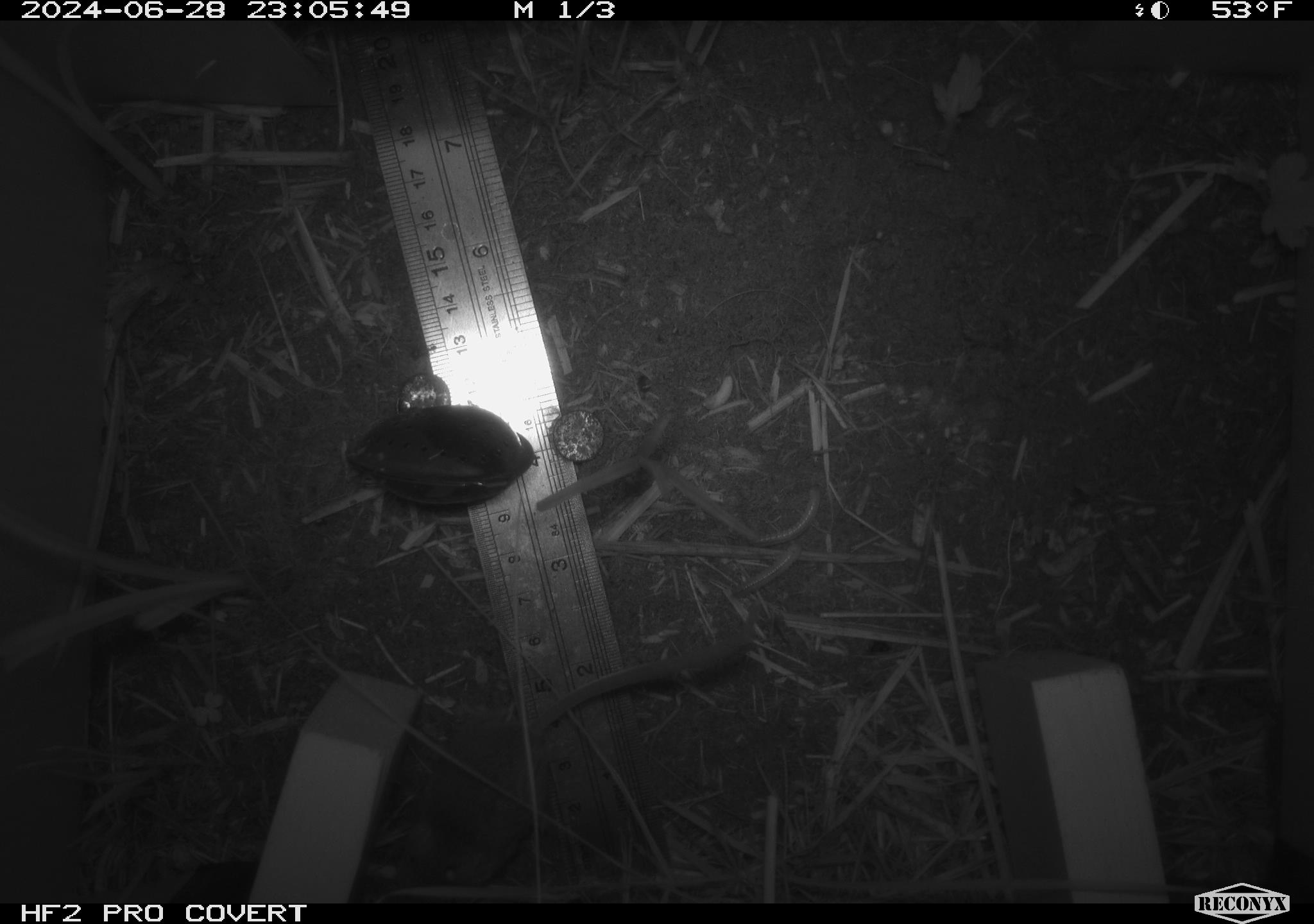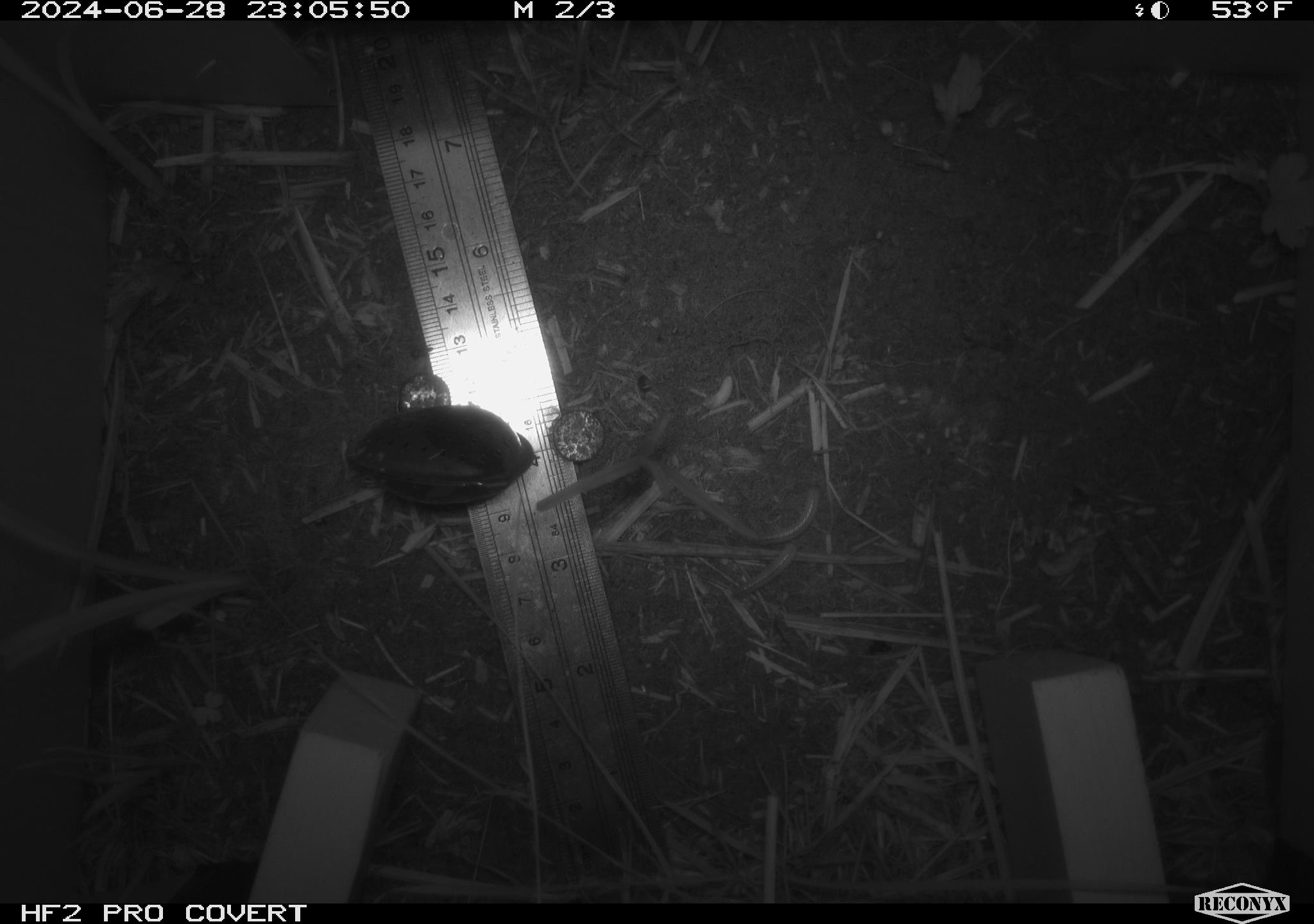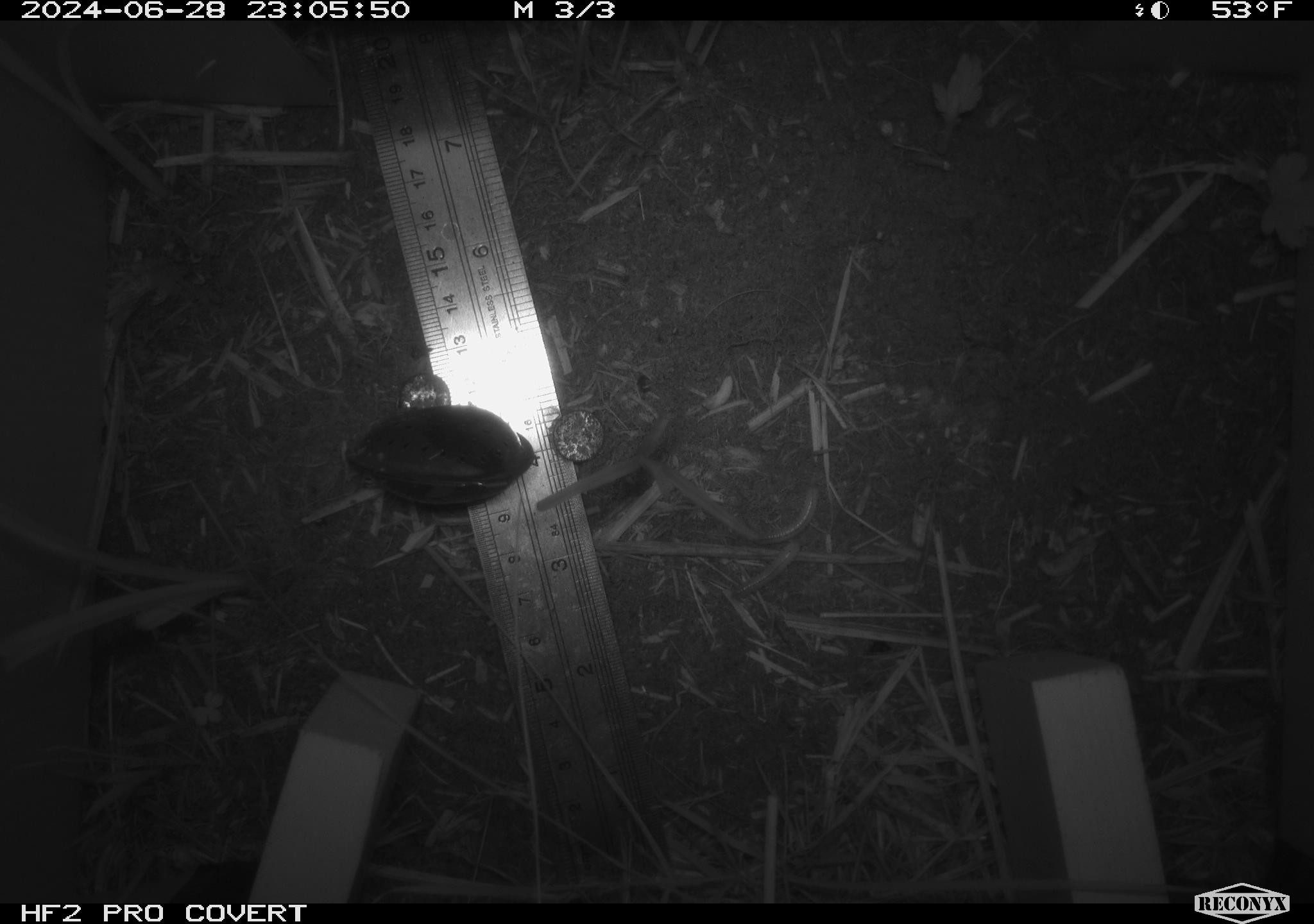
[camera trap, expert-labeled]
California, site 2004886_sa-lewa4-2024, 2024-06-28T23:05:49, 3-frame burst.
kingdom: Animalia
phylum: Chordata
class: Mammalia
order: Rodentia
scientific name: Rodentia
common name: mouse species